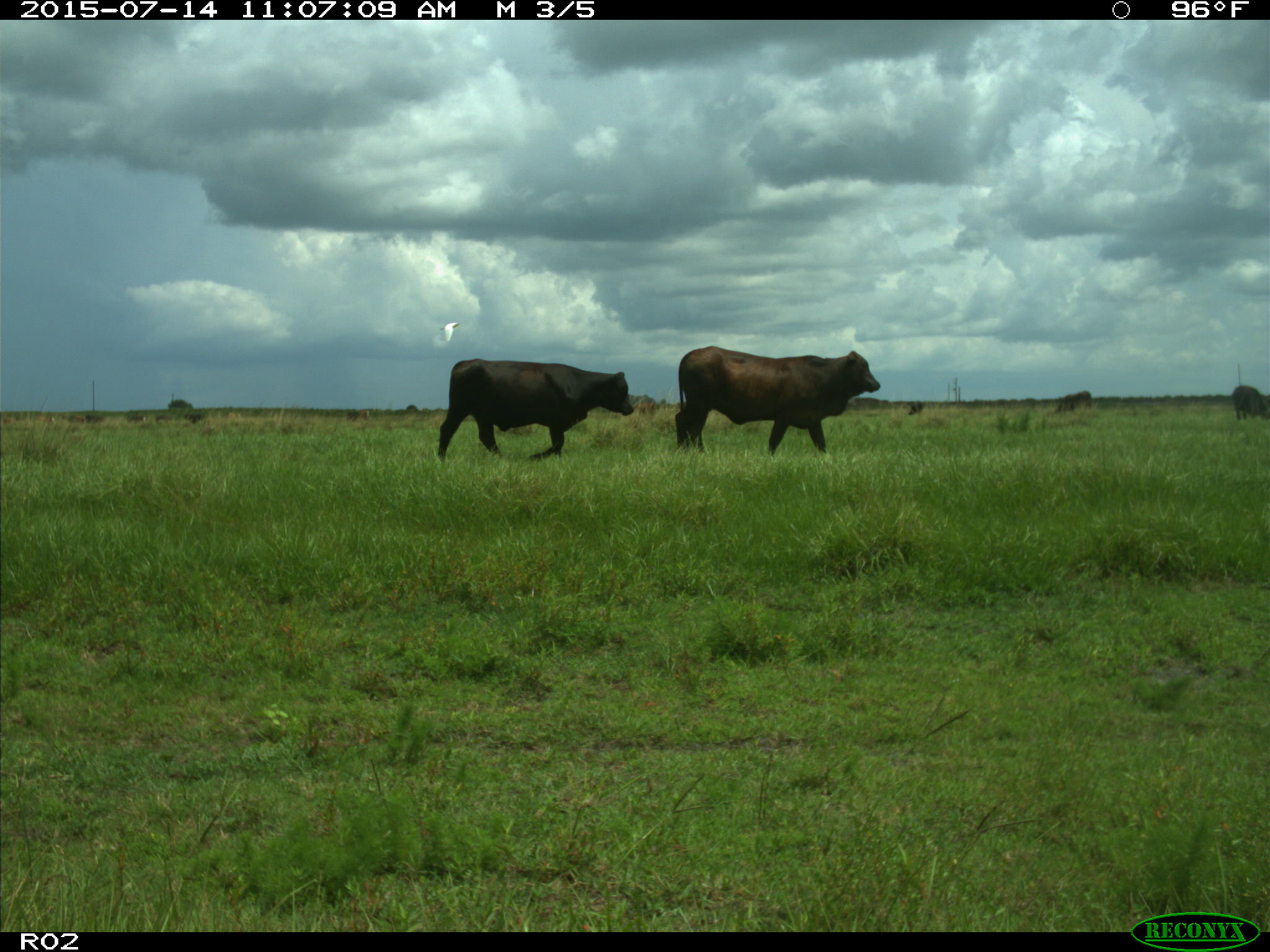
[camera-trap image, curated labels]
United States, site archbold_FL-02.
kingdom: Animalia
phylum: Chordata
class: Mammalia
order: Artiodactyla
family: Bovidae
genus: Bos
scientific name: Bos taurus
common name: domestic cow